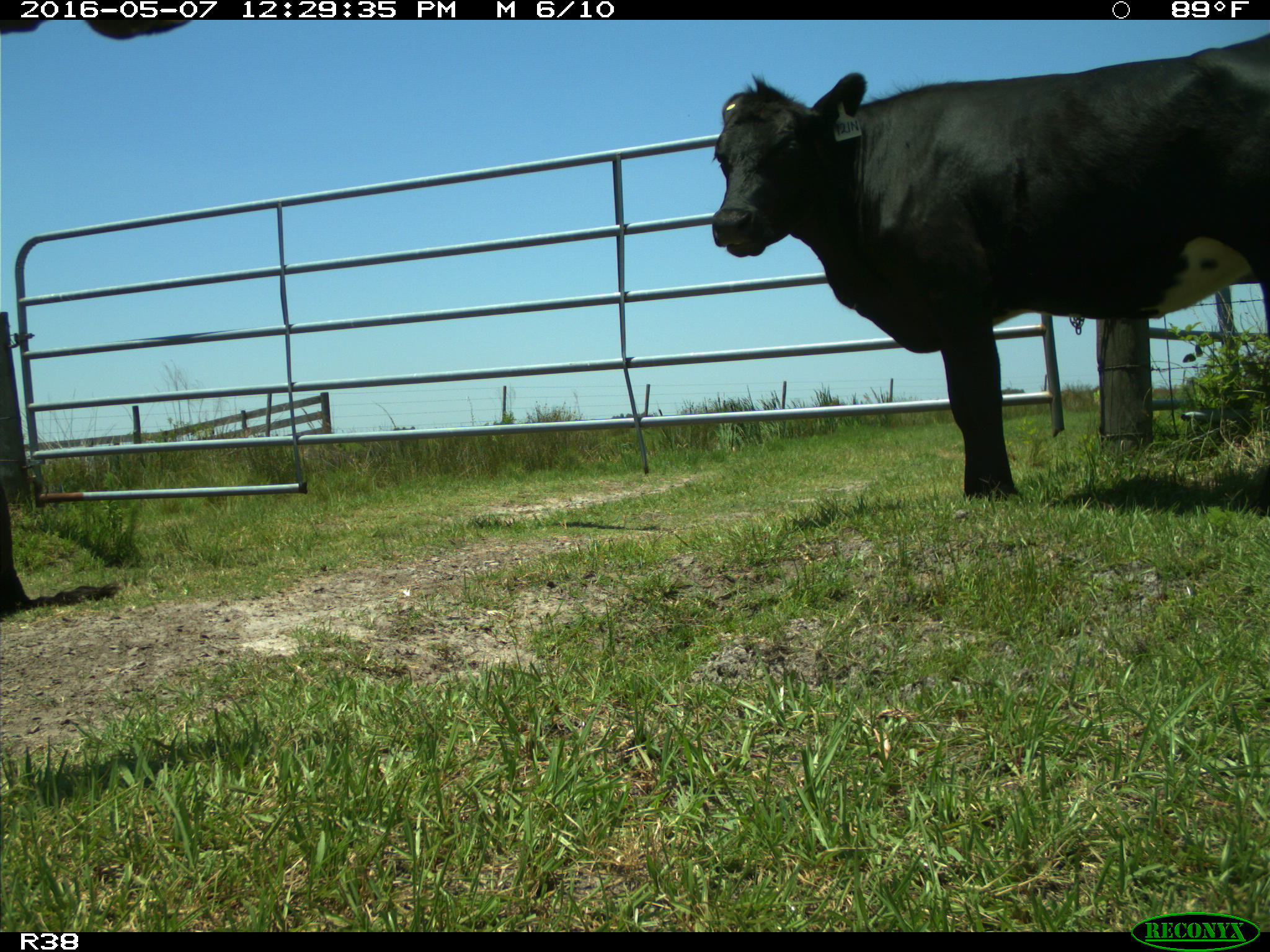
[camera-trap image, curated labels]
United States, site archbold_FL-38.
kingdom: Animalia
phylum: Chordata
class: Mammalia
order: Artiodactyla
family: Bovidae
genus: Bos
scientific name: Bos taurus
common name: domestic cow